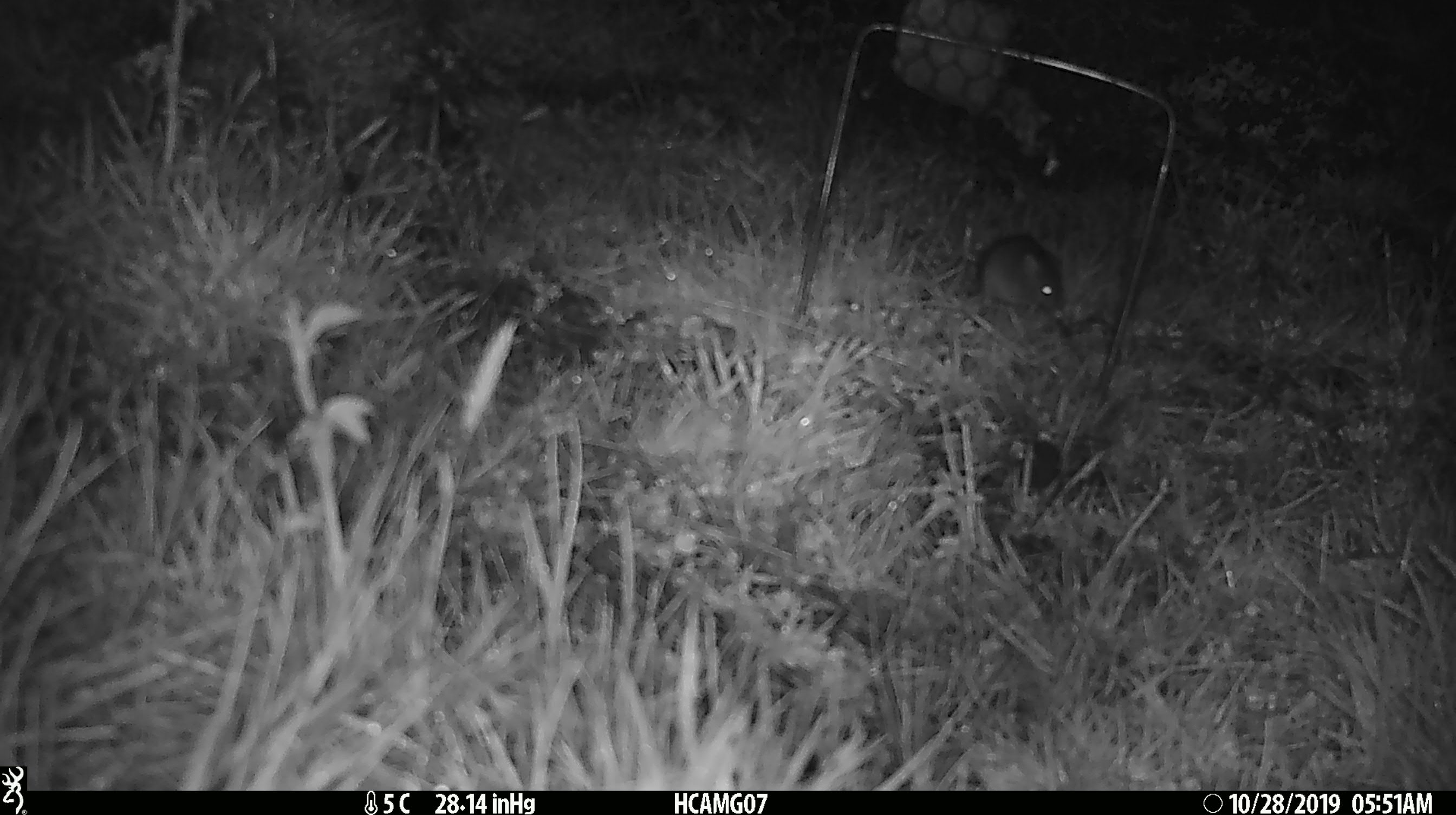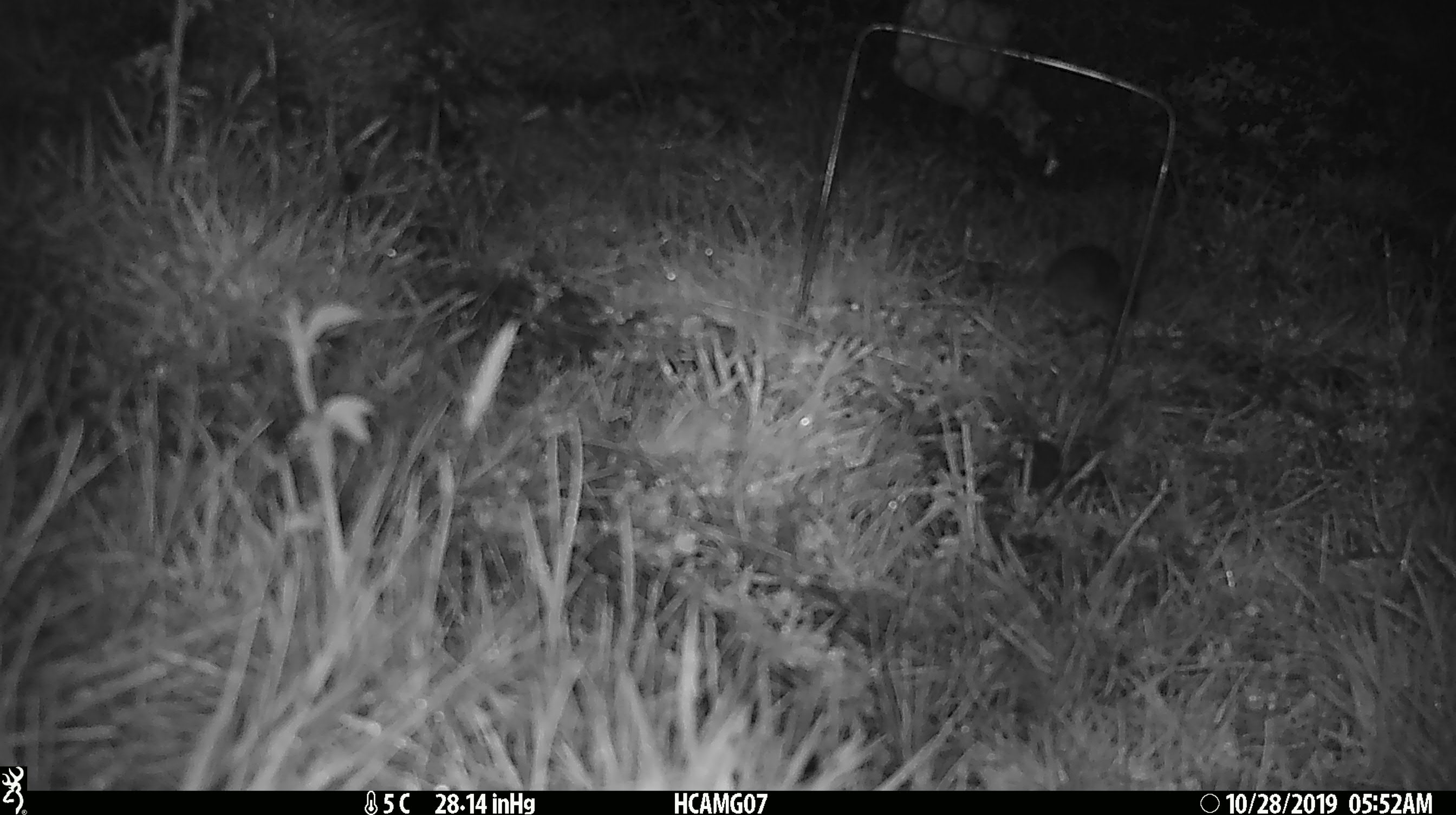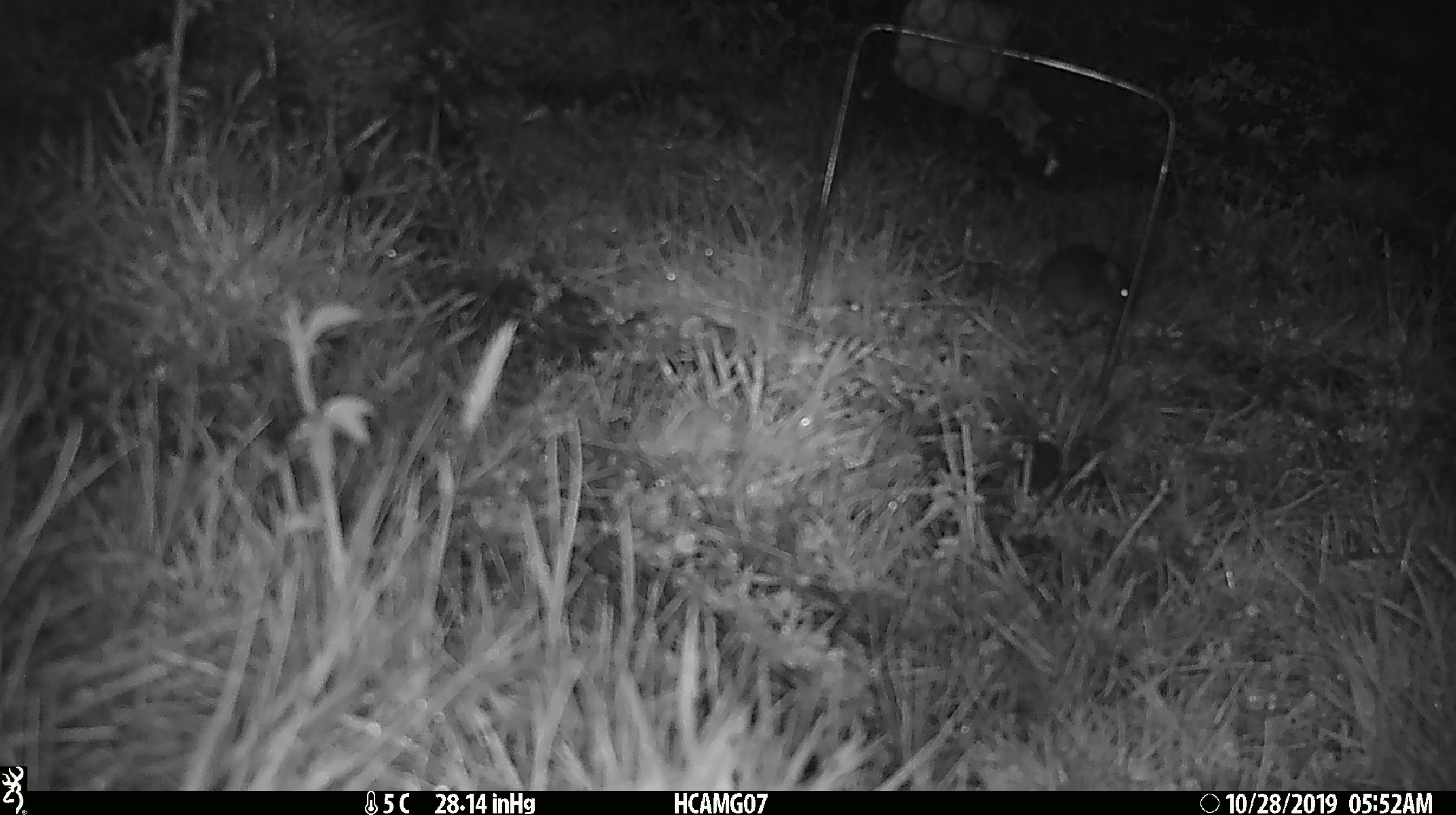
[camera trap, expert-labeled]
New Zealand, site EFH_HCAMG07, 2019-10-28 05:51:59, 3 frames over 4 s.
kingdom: Animalia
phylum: Chordata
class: Mammalia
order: Rodentia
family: Muridae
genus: Mus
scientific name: Mus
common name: mouse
Mouse (Mus).